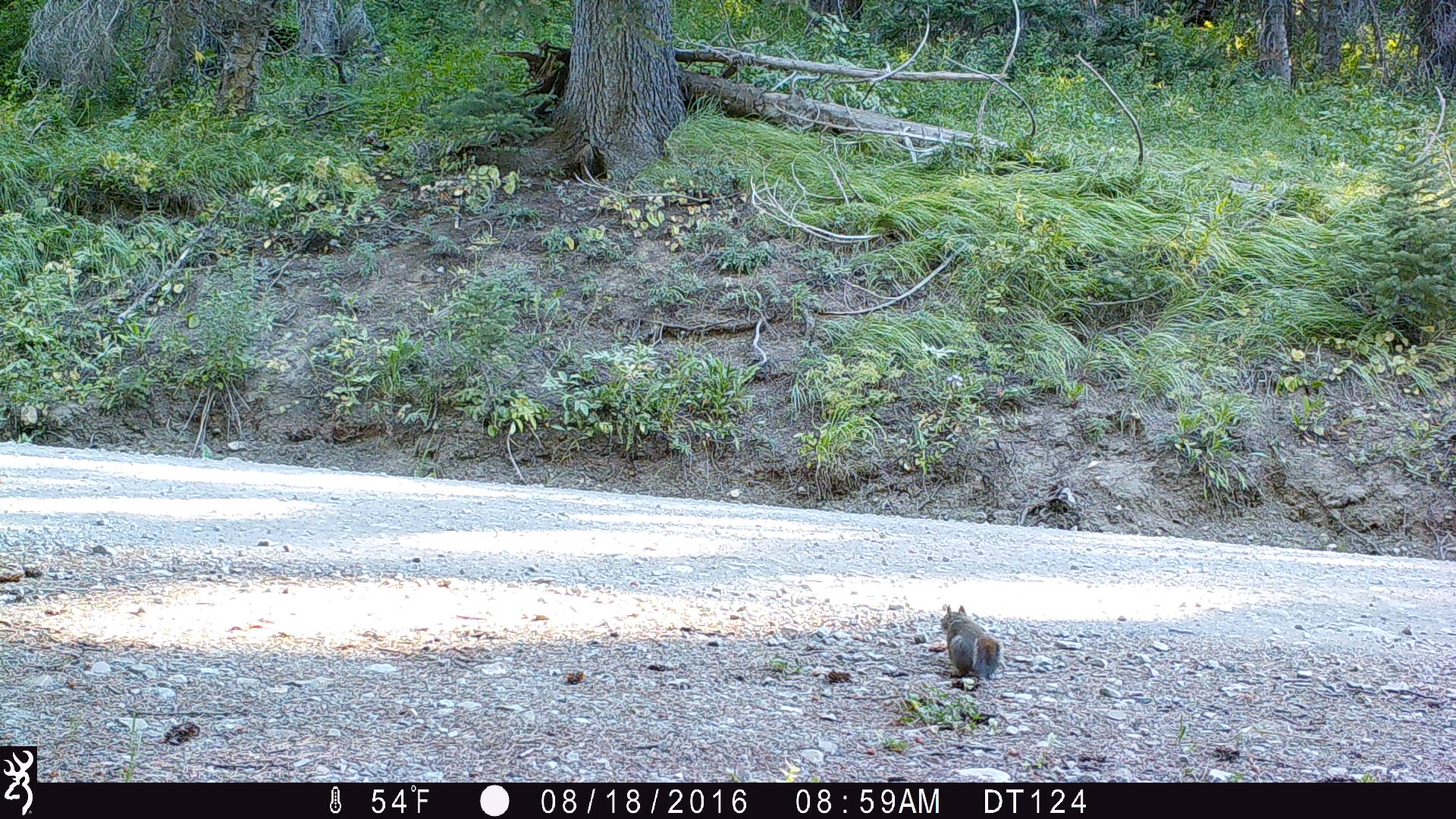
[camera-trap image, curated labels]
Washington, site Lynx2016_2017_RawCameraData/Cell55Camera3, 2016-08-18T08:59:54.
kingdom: Animalia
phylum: Chordata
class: Mammalia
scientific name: Mammalia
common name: small mammal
Small mammal (Mammalia). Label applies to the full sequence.